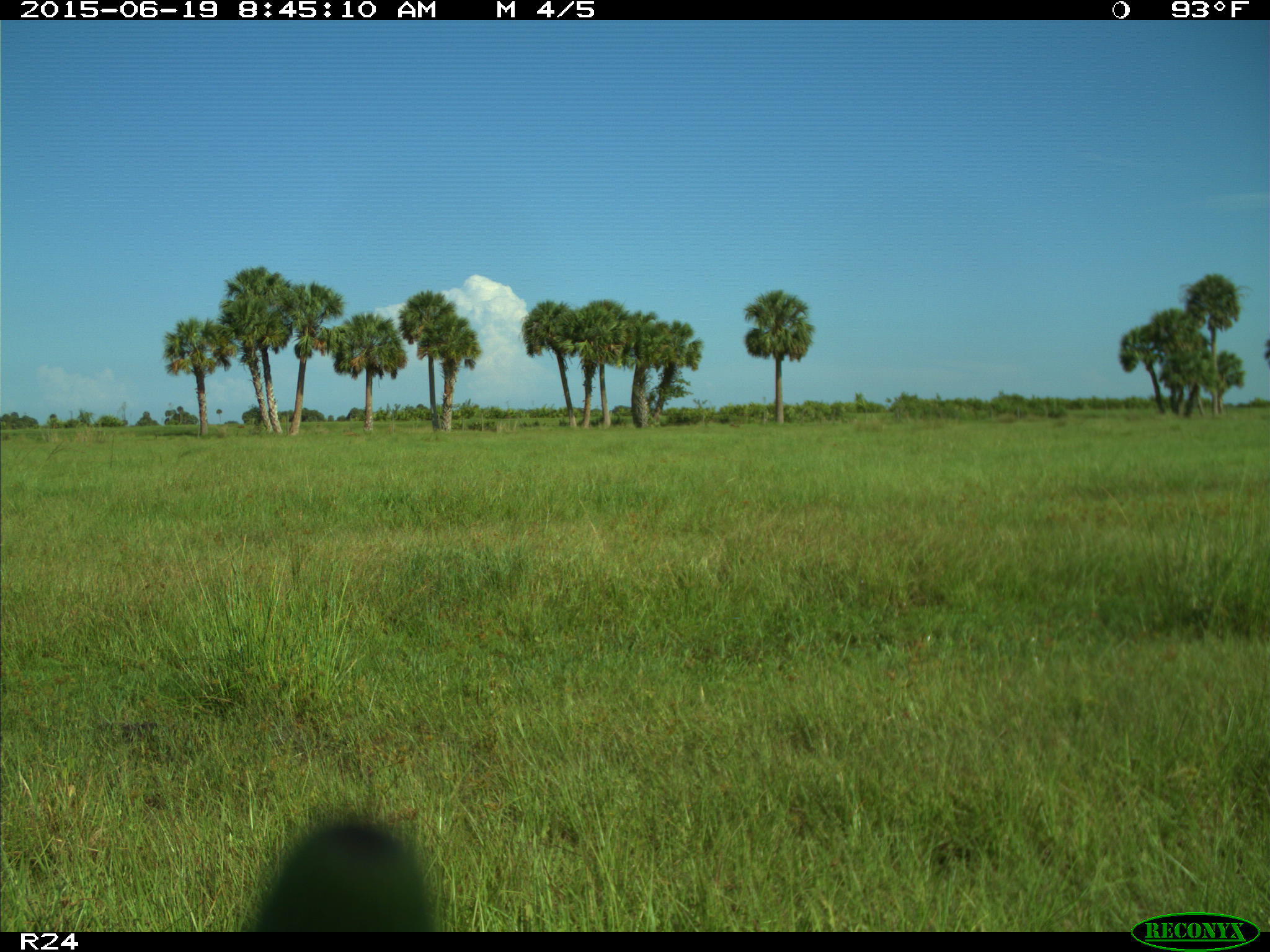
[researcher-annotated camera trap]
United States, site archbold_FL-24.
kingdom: Animalia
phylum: Chordata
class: Mammalia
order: Artiodactyla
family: Bovidae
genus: Bos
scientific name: Bos taurus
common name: domestic cow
Bos taurus (domestic cow).